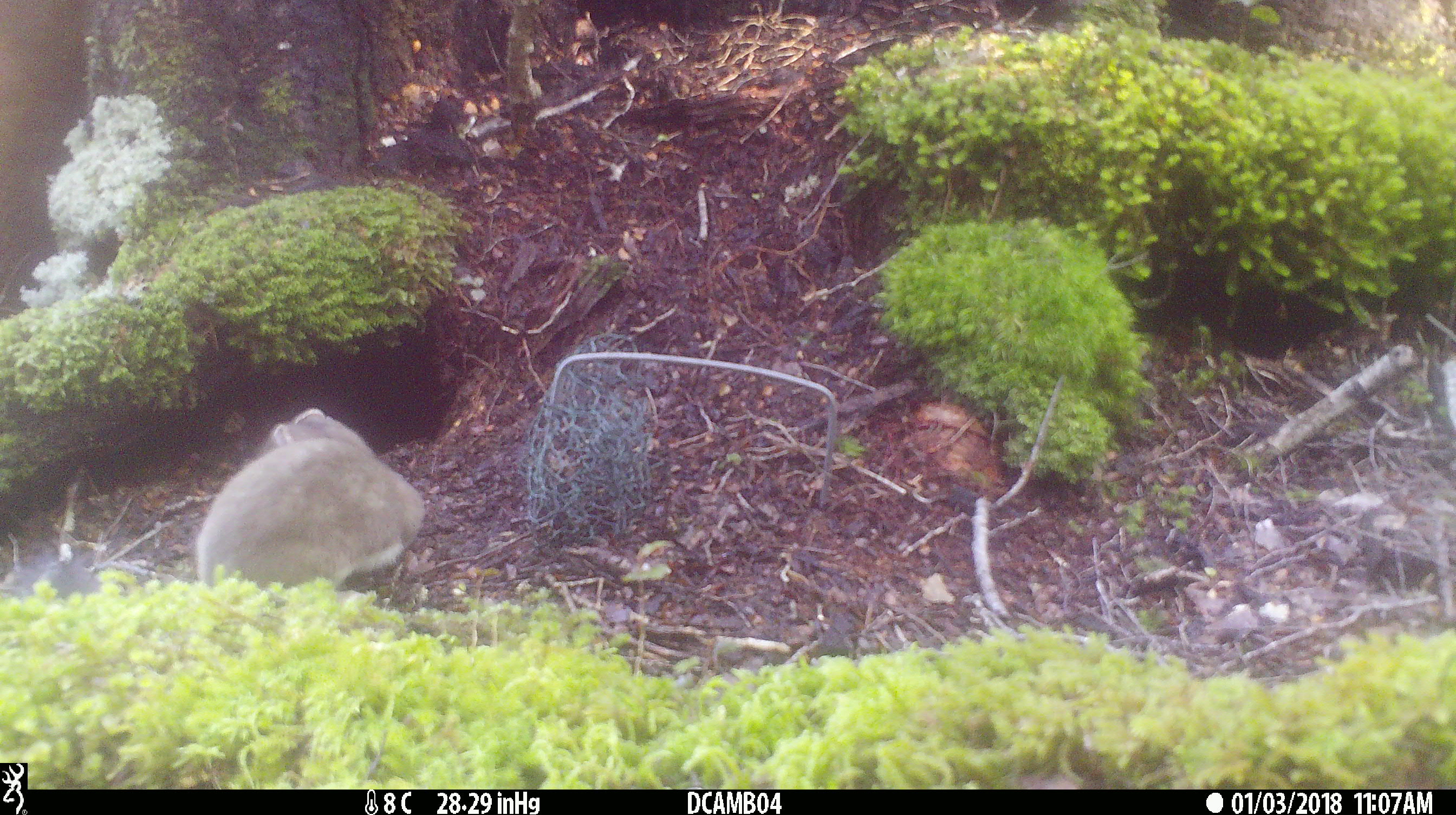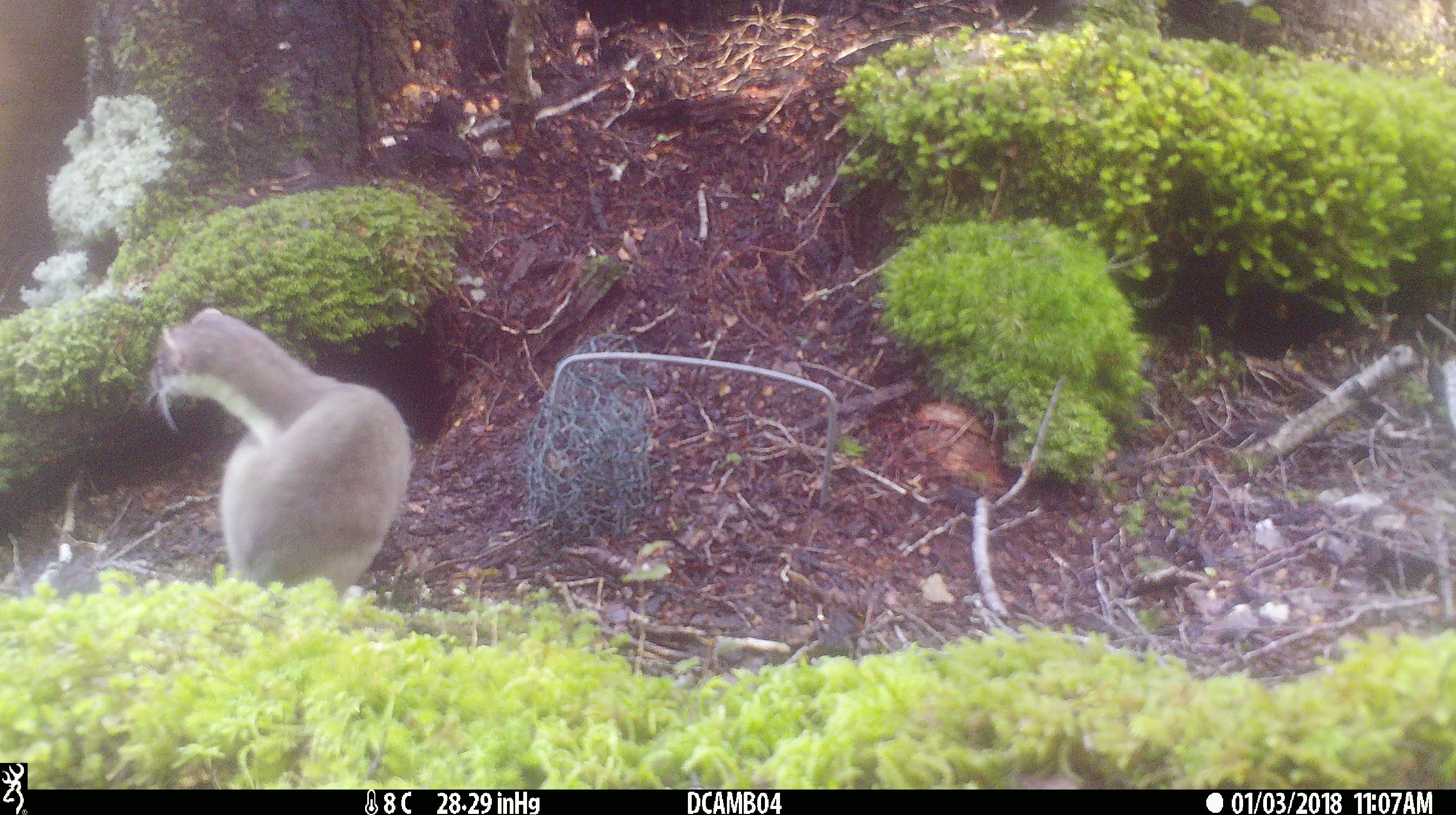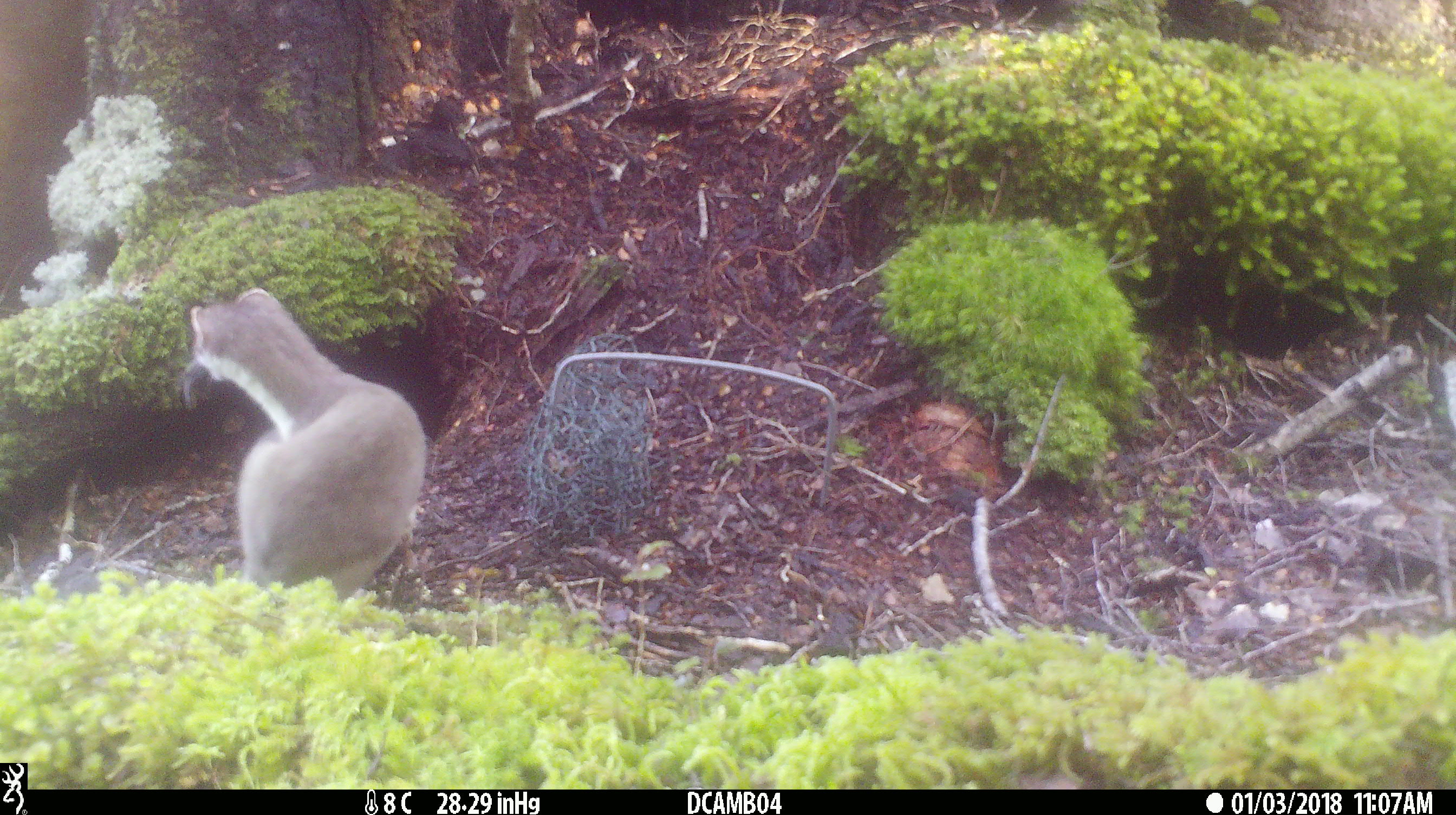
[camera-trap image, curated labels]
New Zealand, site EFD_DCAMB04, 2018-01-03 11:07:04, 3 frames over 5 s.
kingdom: Animalia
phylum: Chordata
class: Mammalia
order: Carnivora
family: Mustelidae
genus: Mustela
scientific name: Mustela erminea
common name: stoat